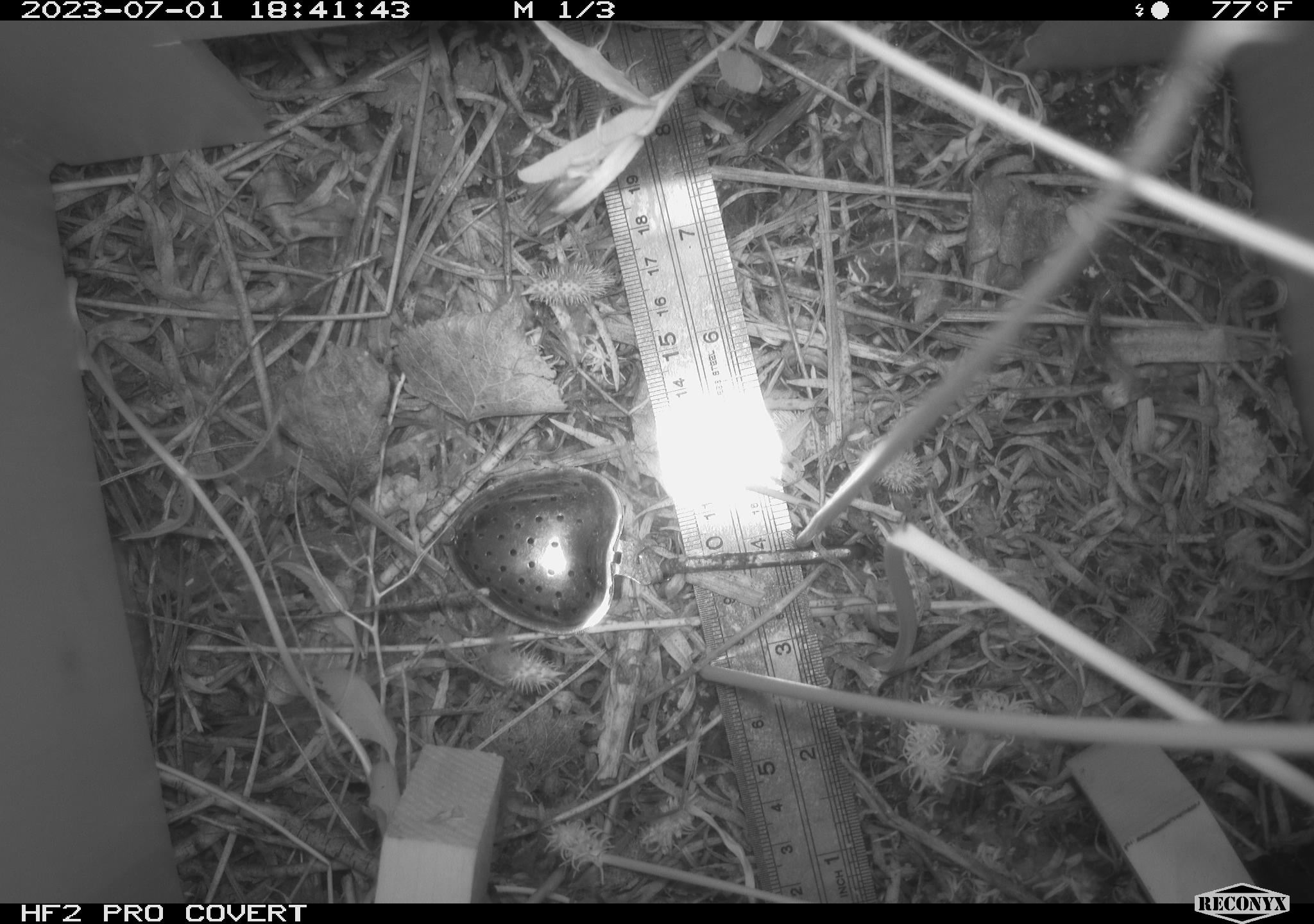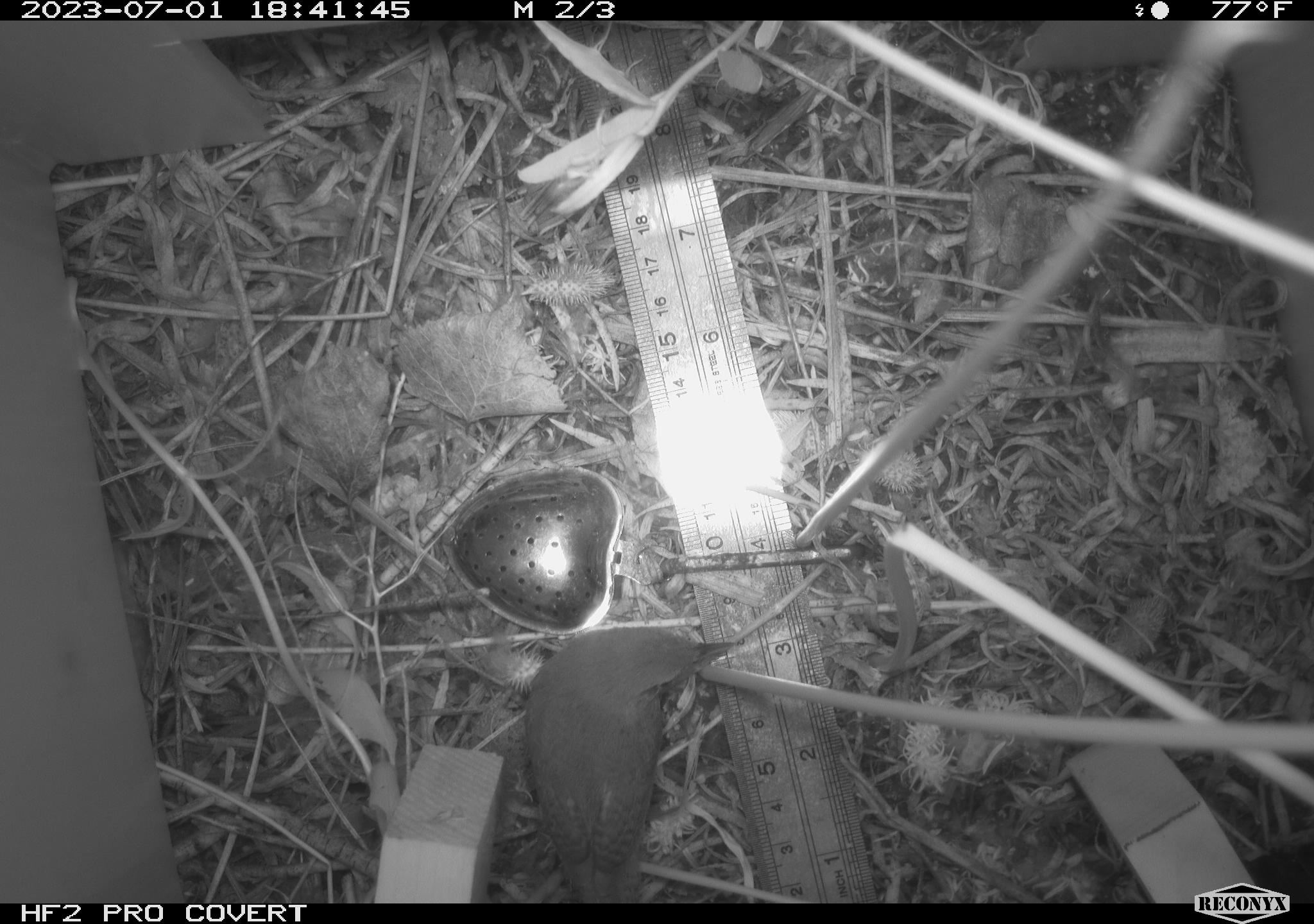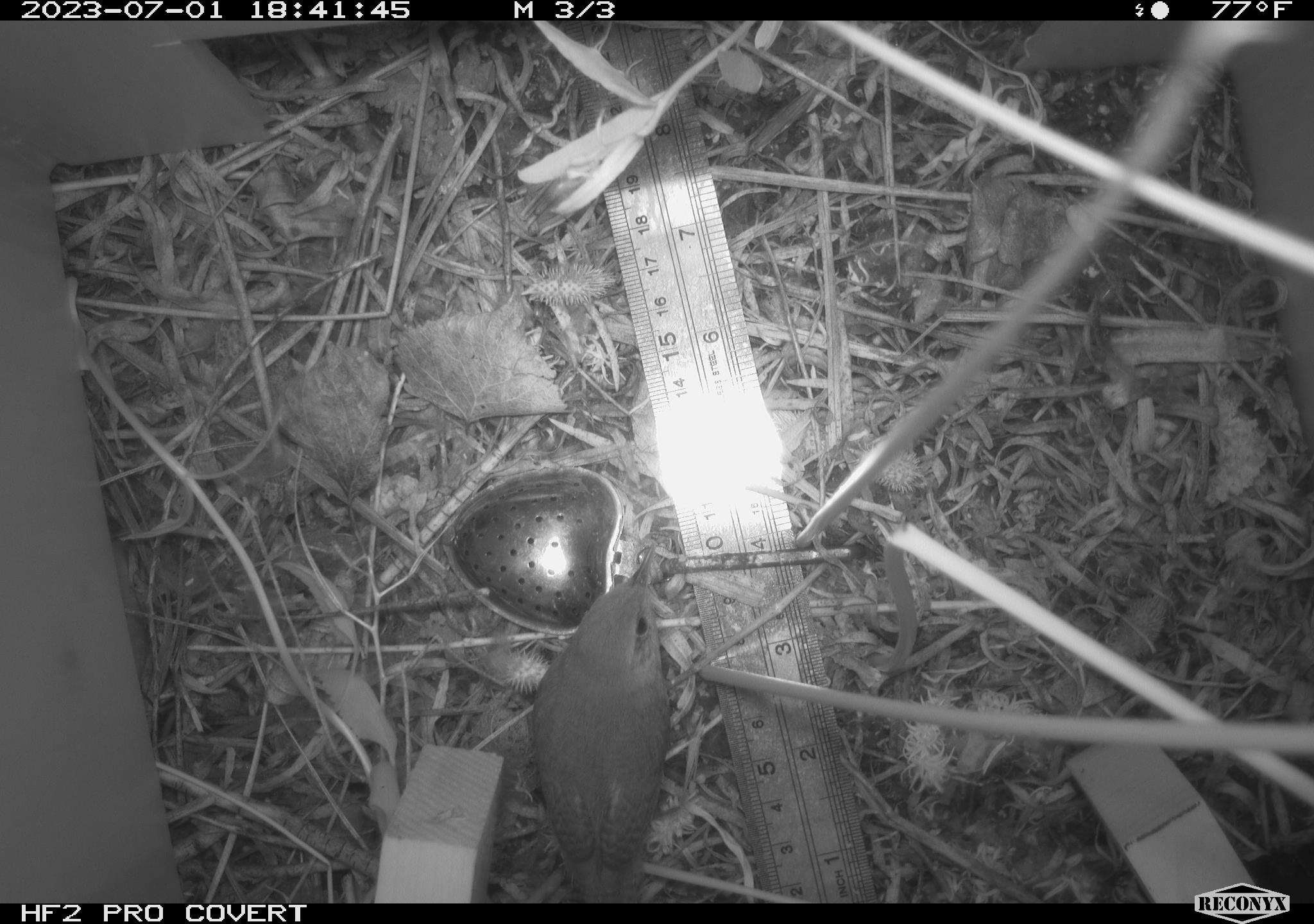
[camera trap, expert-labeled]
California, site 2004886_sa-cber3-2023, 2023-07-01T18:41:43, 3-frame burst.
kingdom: Animalia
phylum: Chordata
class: Aves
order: Passeriformes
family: Troglodytidae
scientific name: Troglodytidae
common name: wren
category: troglodytidae family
Troglodytidae family (wren) (Troglodytidae).